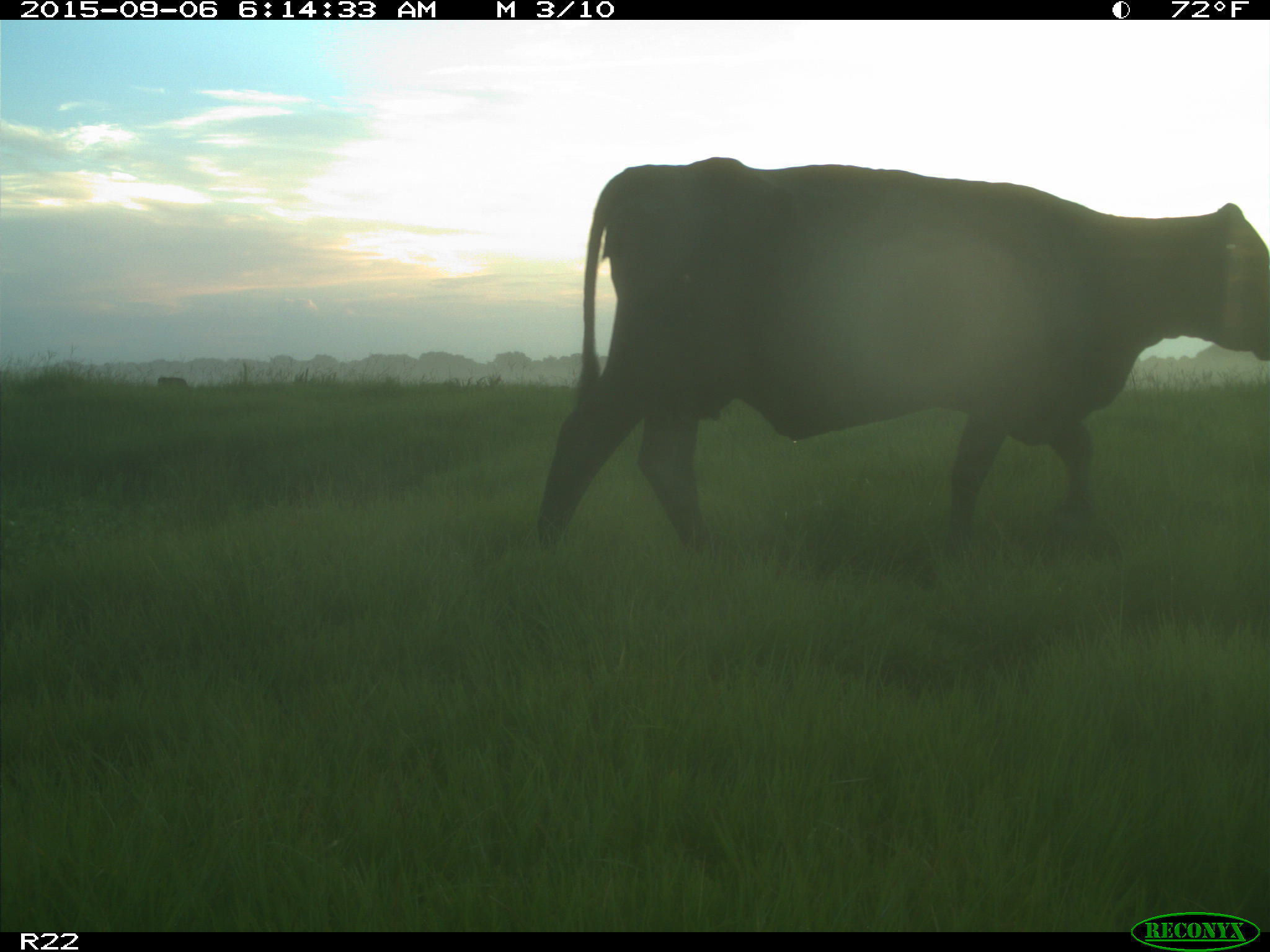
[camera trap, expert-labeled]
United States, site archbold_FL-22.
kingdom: Animalia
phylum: Chordata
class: Mammalia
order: Artiodactyla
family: Bovidae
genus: Bos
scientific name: Bos taurus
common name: domestic cow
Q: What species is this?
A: Bos taurus (domestic cow).